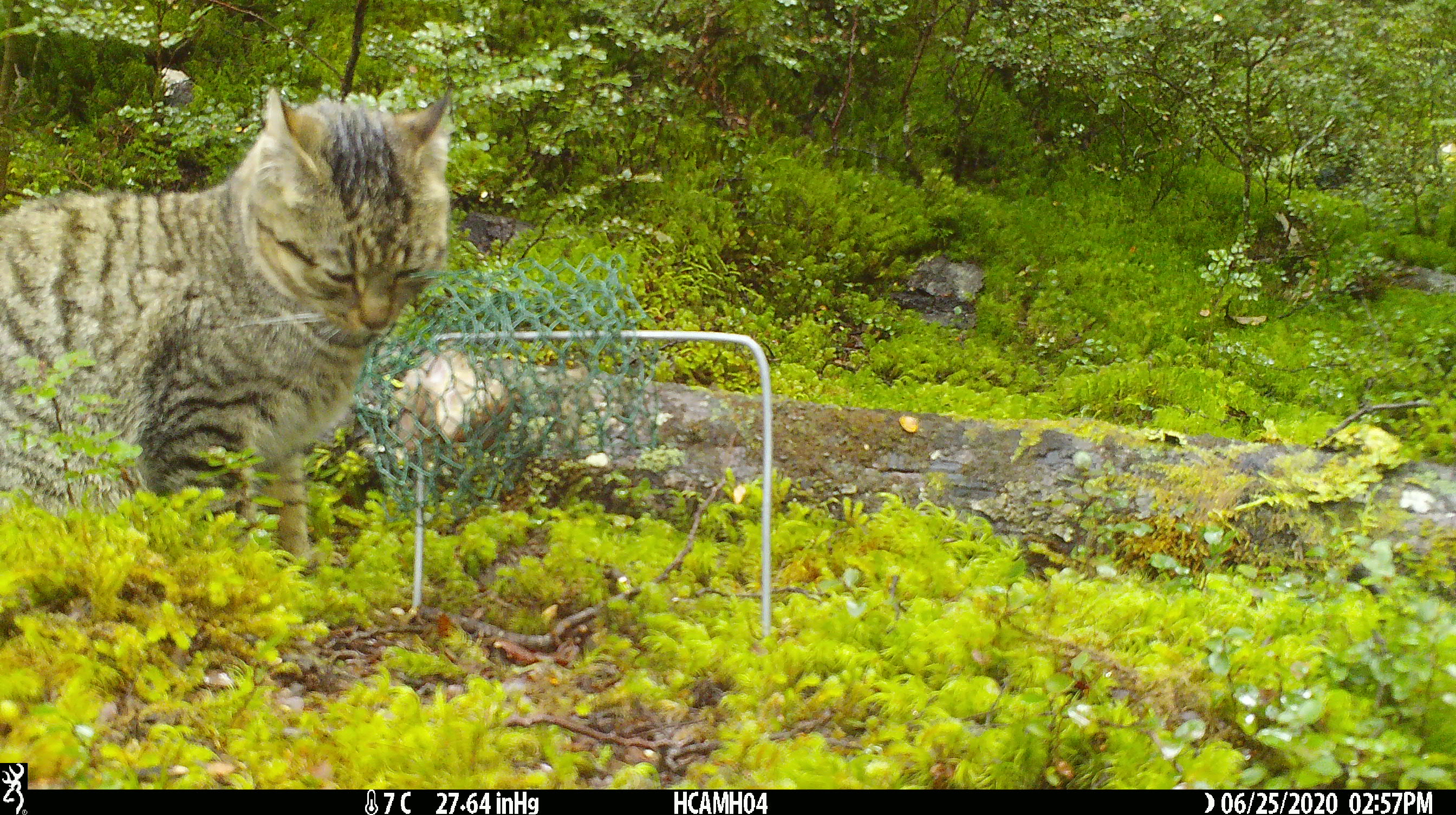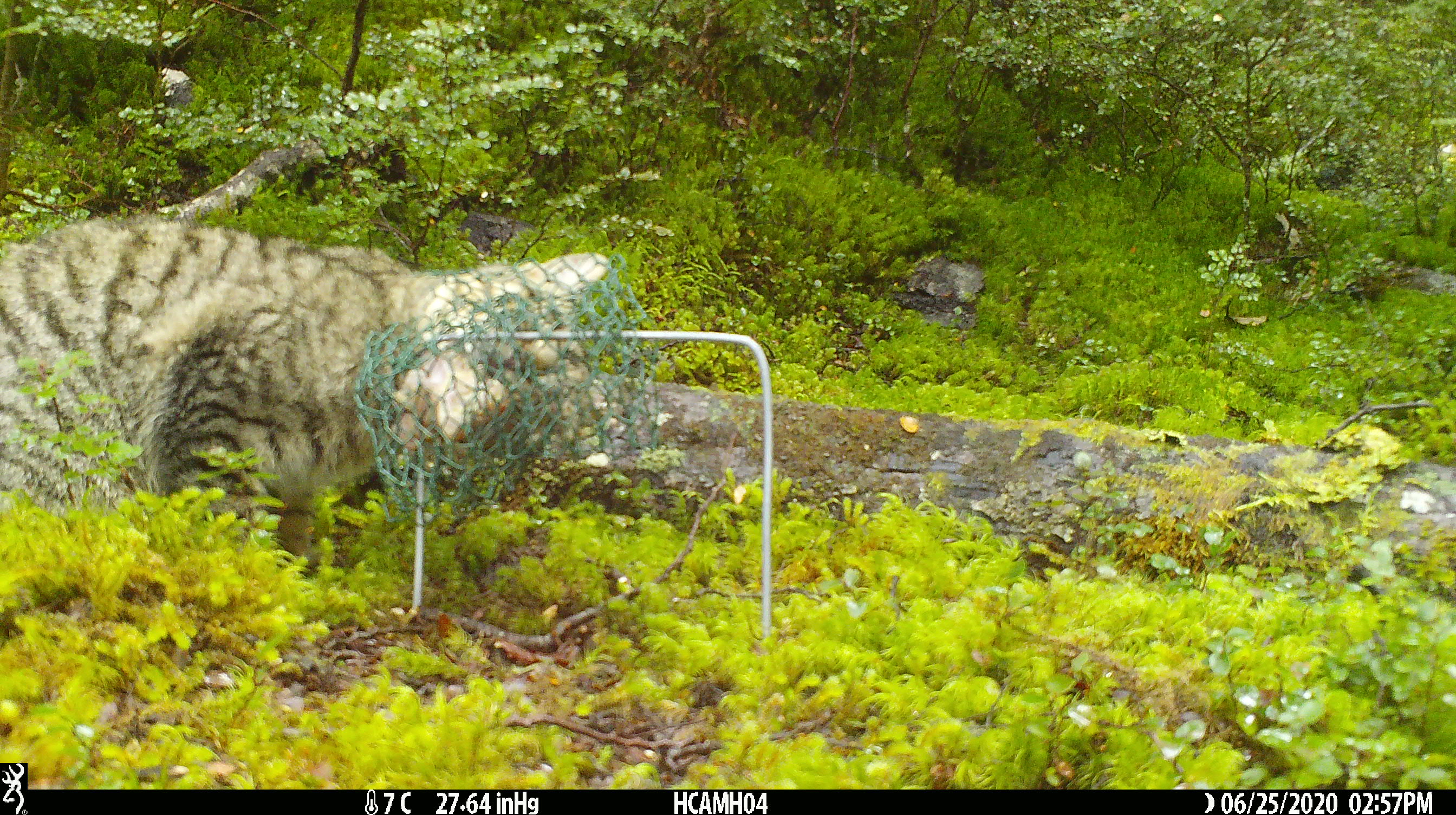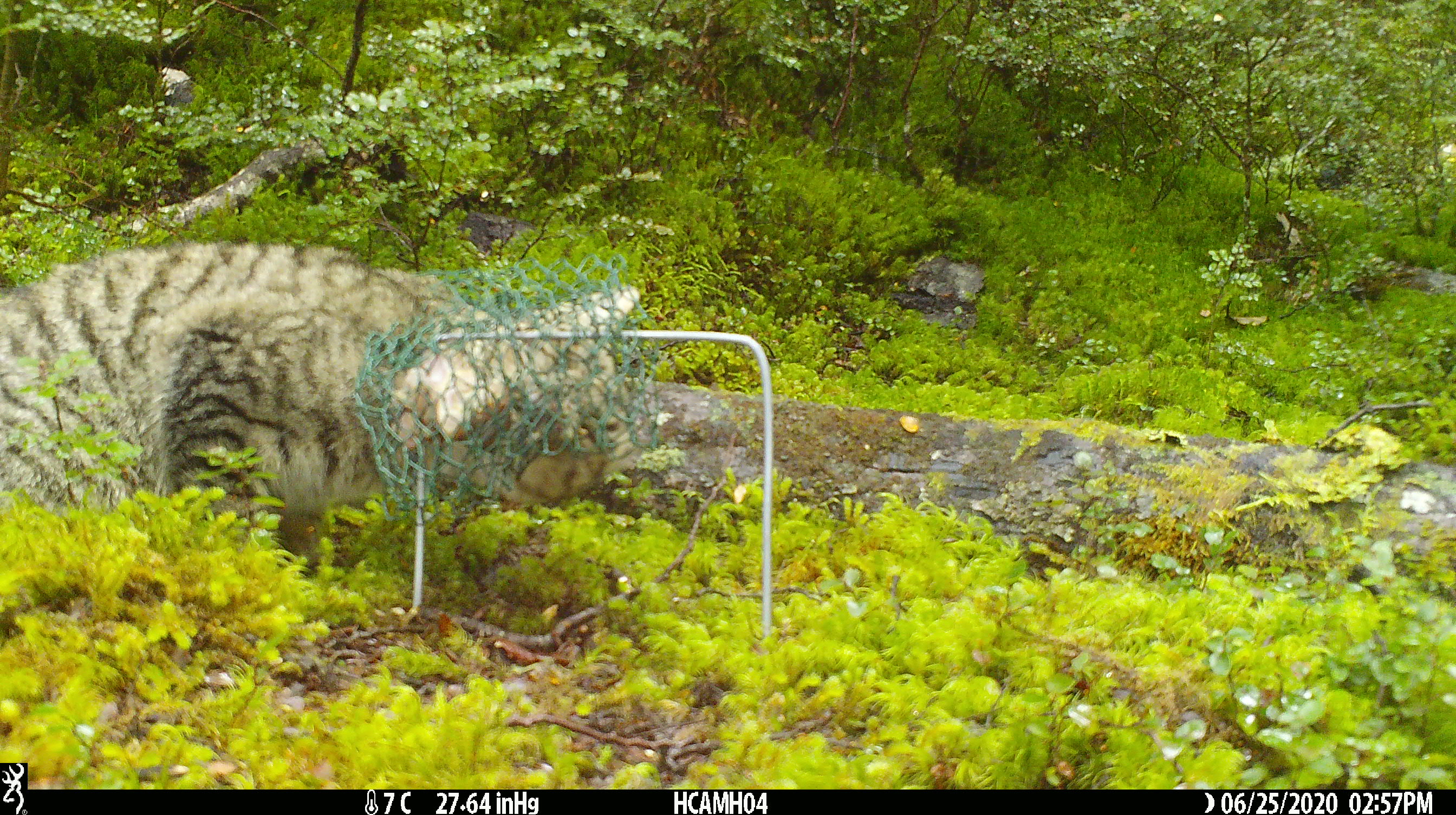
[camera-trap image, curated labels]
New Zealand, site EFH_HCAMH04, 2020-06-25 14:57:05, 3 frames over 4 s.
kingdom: Animalia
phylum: Chordata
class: Mammalia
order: Carnivora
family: Felidae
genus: Felis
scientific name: Felis catus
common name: domestic cat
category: cat